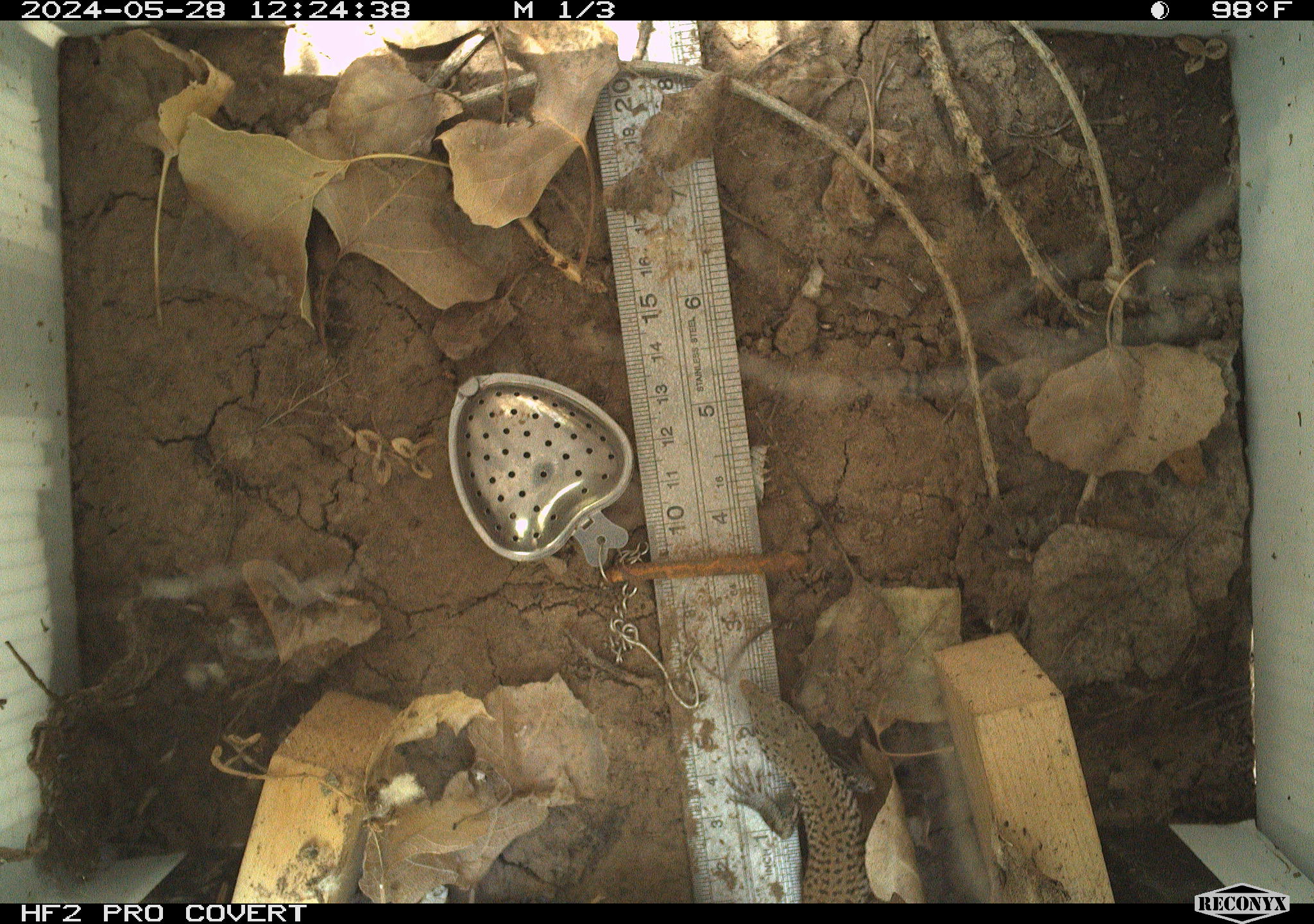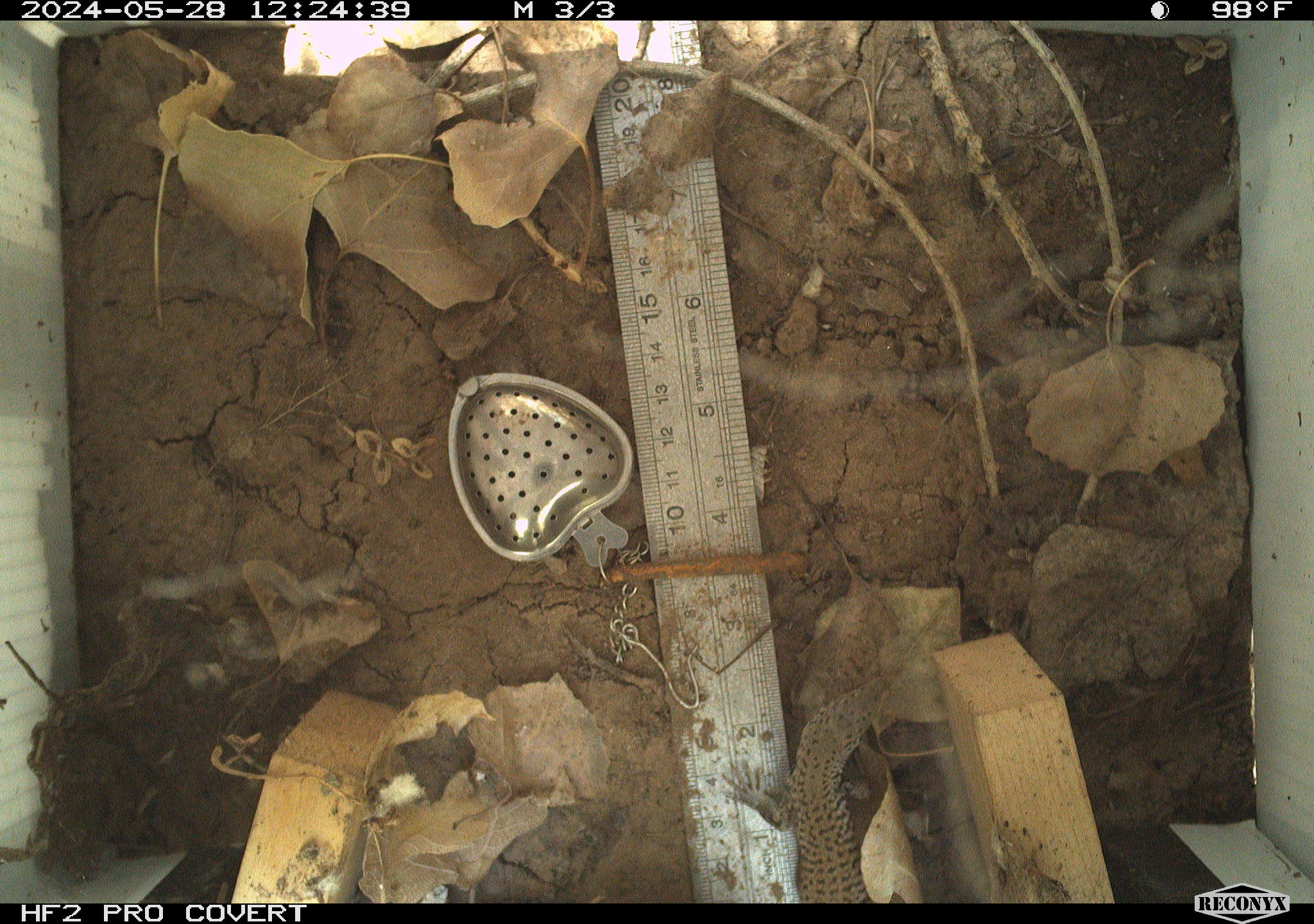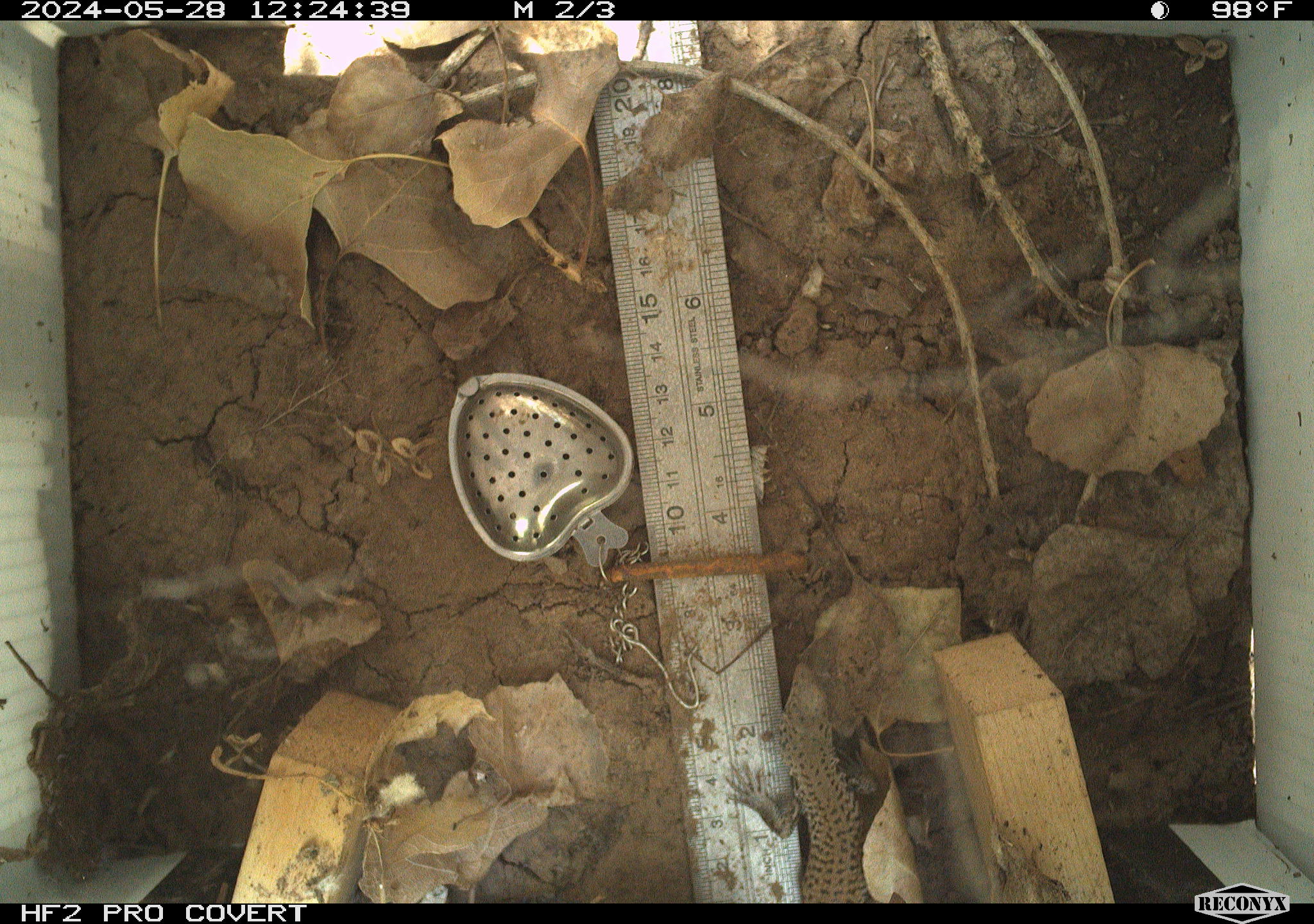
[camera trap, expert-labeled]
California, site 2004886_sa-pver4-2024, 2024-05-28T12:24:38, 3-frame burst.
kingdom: Animalia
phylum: Chordata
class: Reptilia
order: Squamata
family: Teiidae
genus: Aspidoscelis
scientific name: Aspidoscelis tigris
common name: western whiptail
Western whiptail (Aspidoscelis tigris).